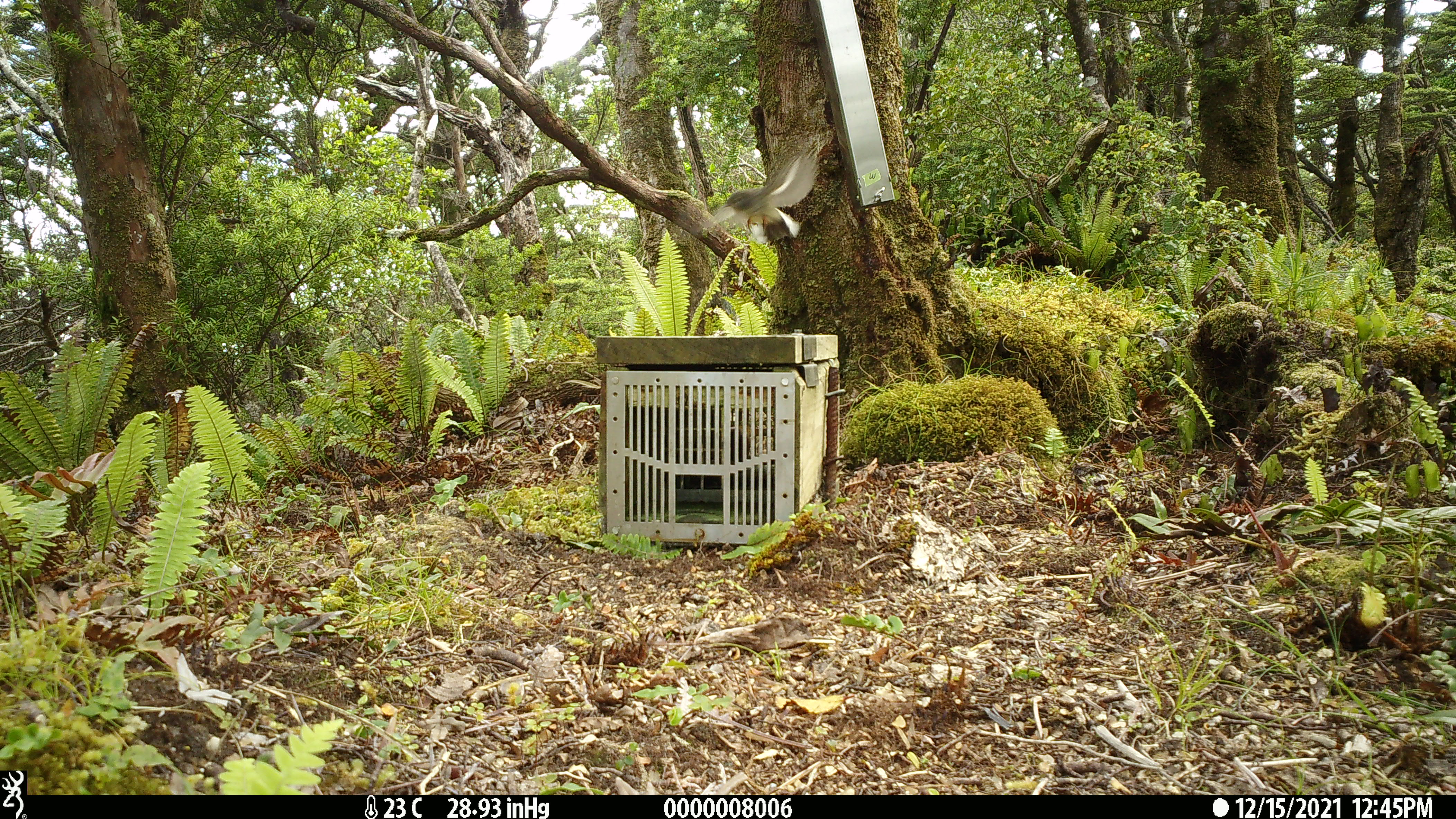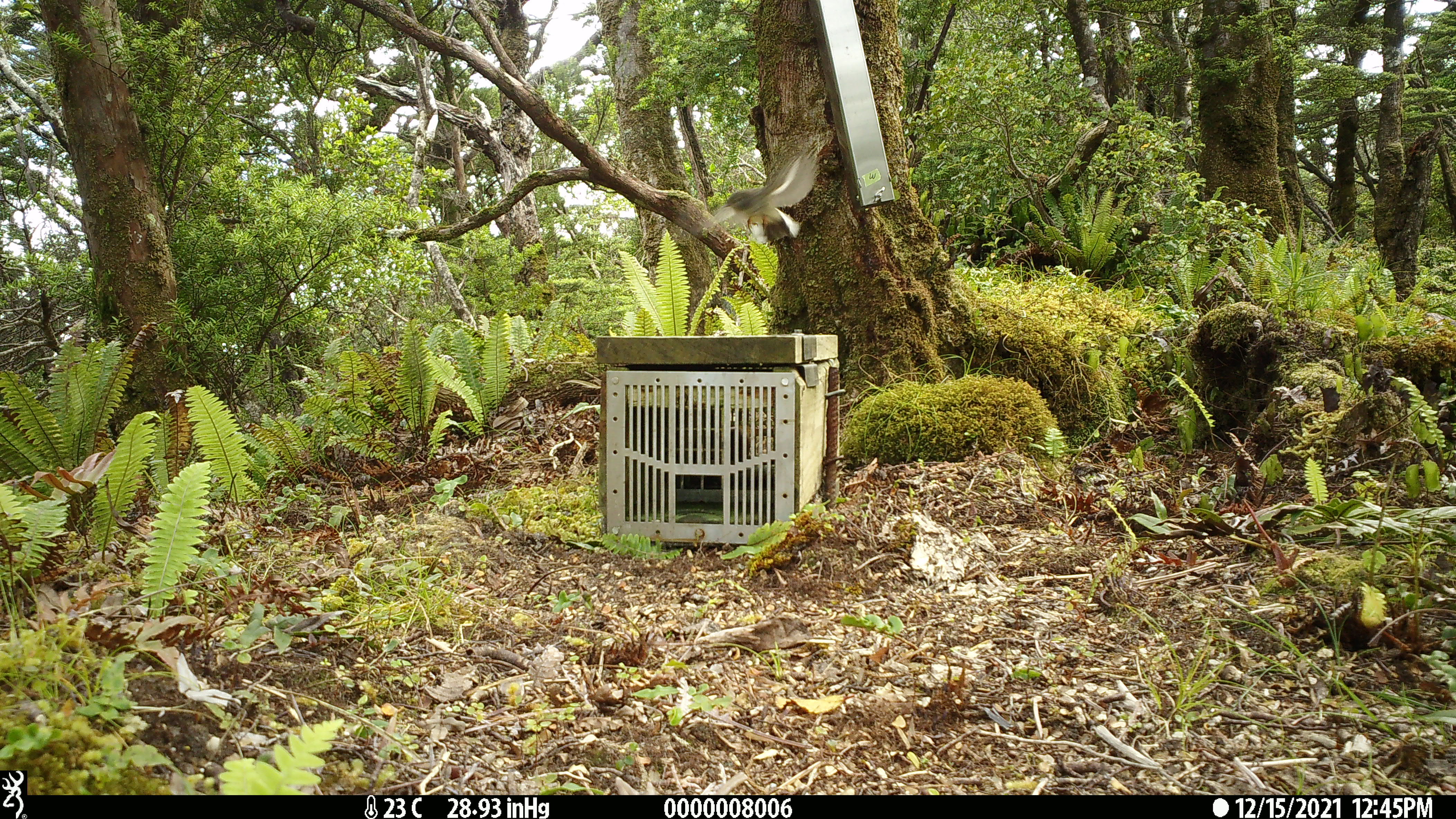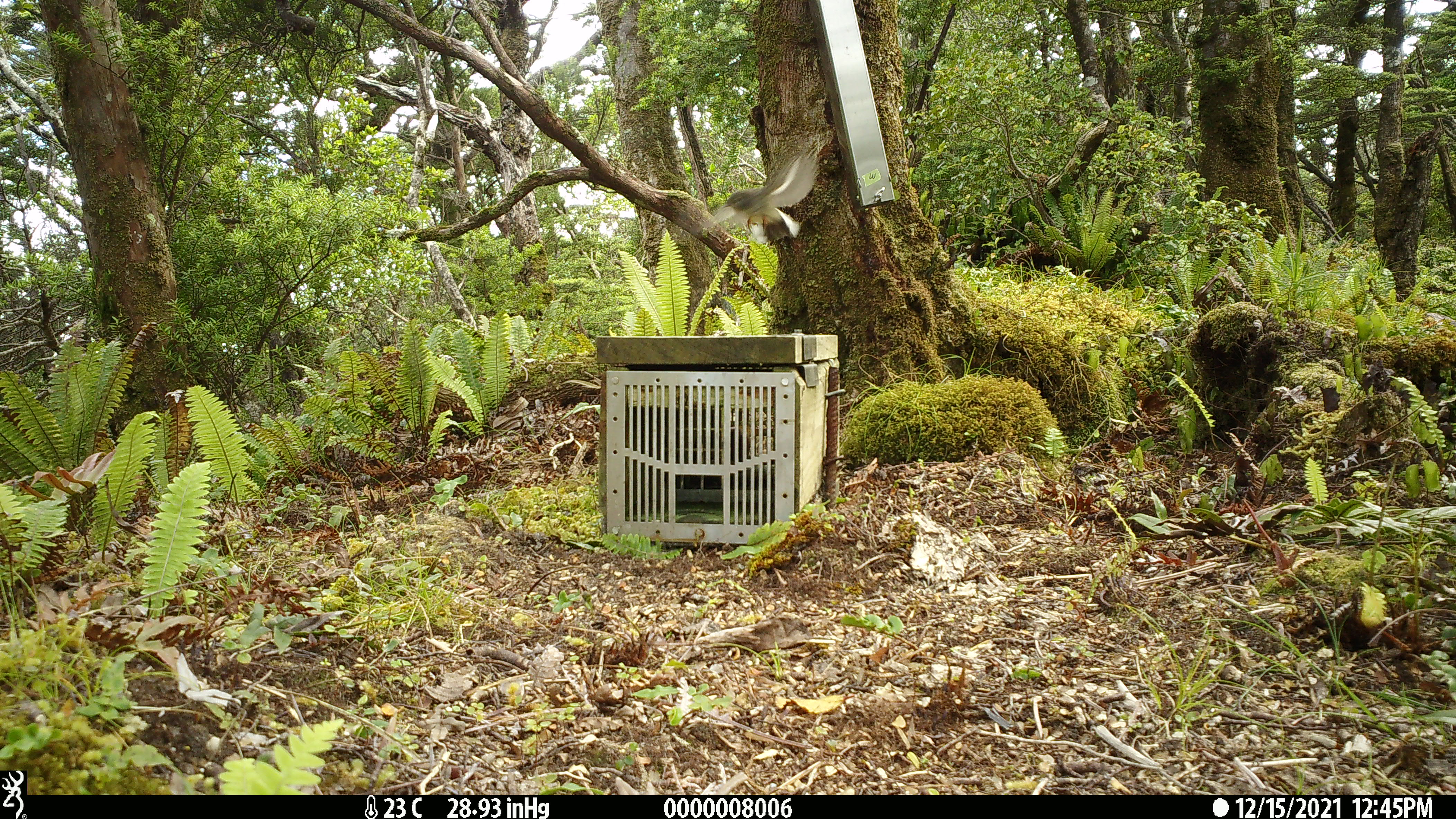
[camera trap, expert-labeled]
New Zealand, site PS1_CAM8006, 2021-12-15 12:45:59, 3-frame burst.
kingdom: Animalia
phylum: Chordata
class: Aves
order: Passeriformes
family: Petroicidae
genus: Petroica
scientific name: Petroica macrocephala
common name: tomtit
Tomtit (Petroica macrocephala).